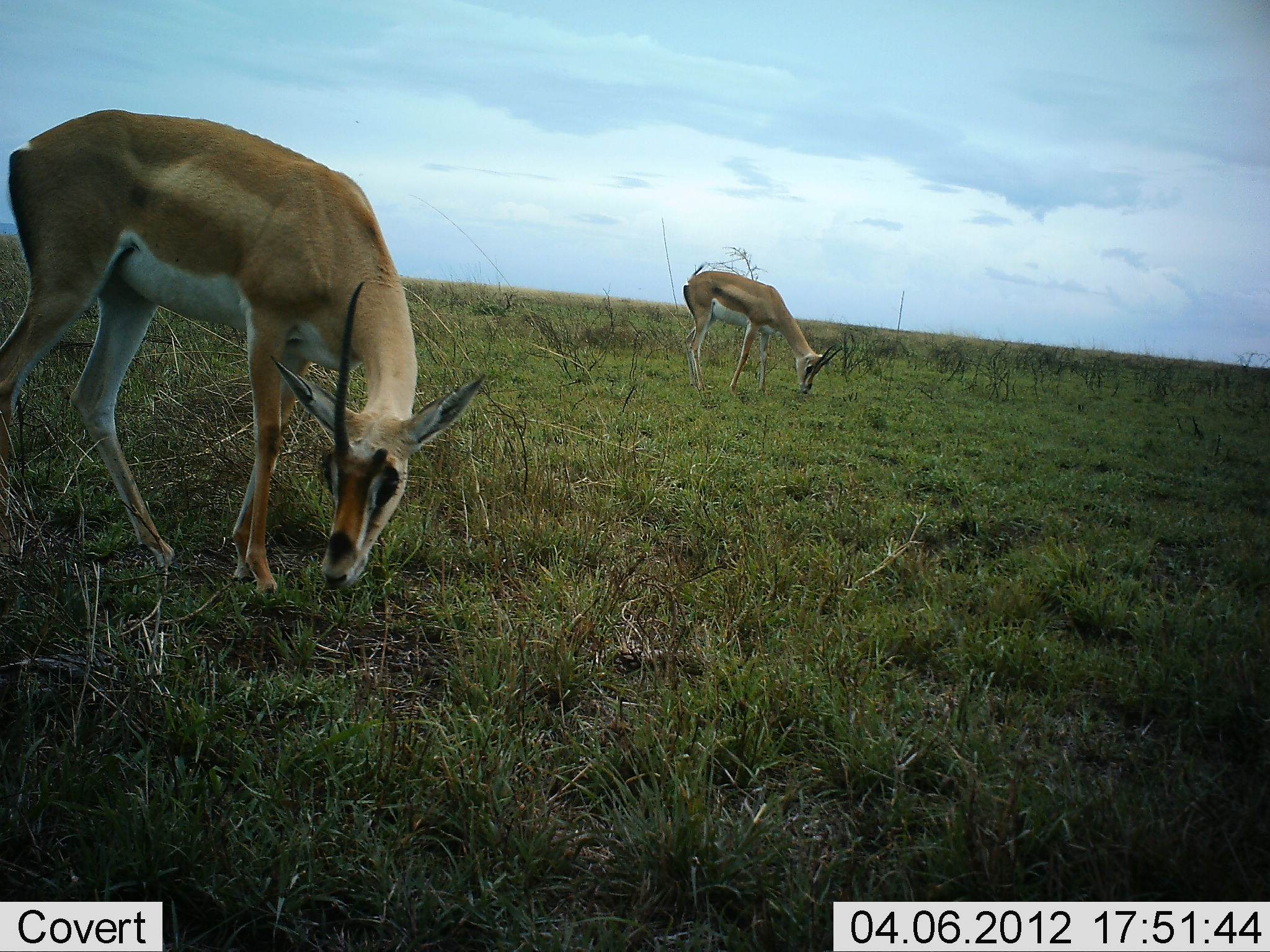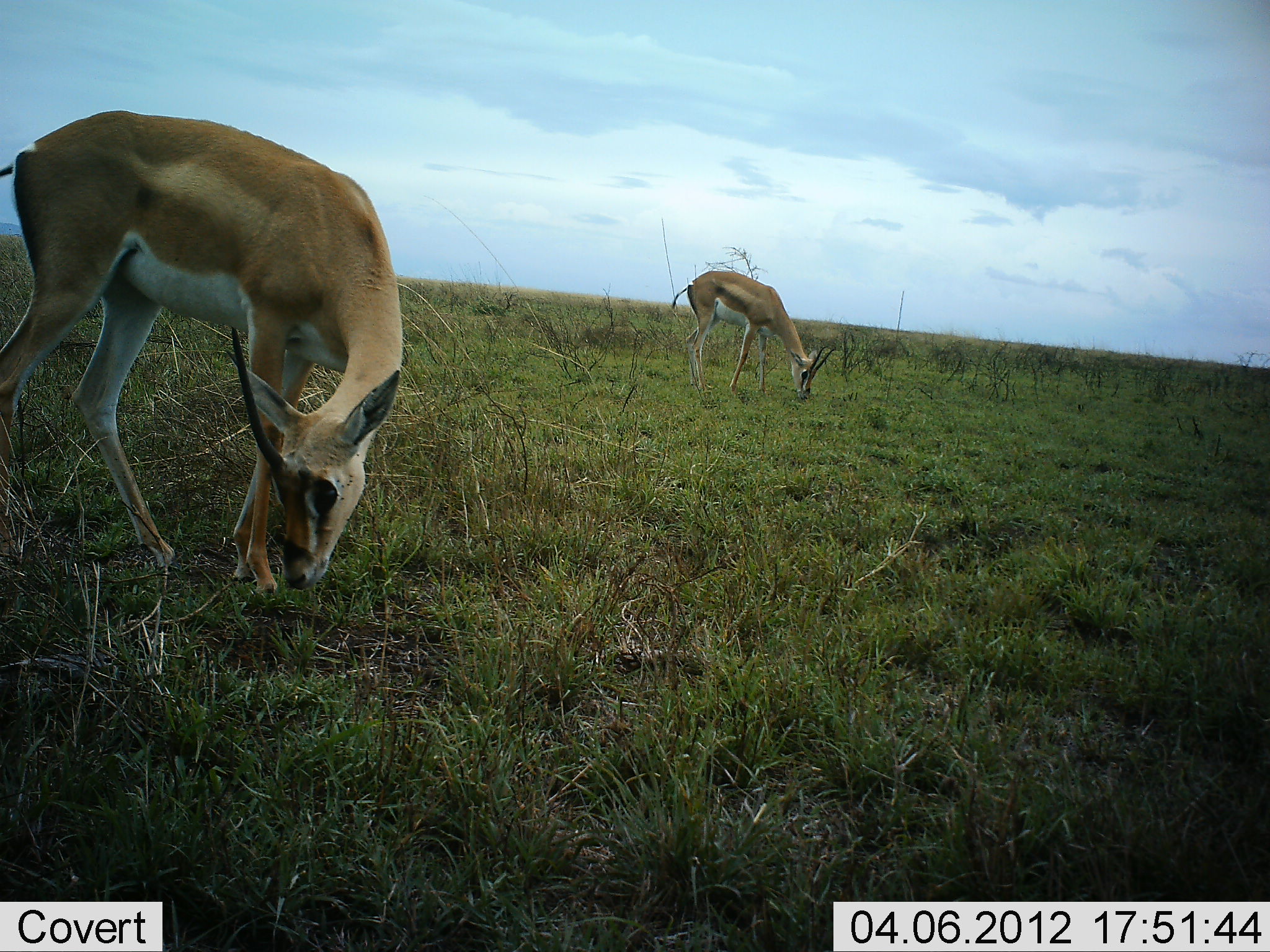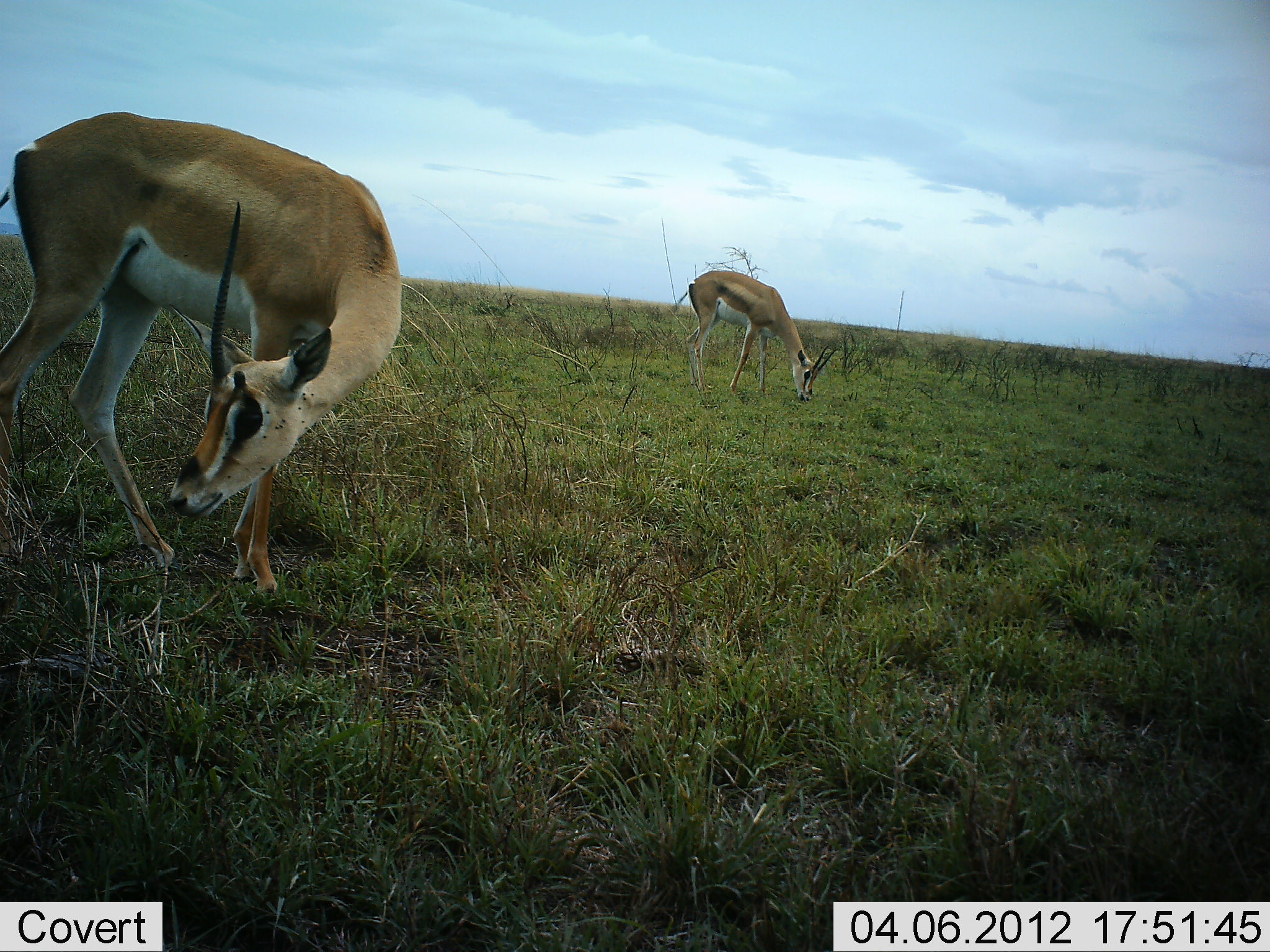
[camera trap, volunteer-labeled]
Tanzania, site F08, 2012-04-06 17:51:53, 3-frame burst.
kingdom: Animalia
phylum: Chordata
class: Mammalia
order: Artiodactyla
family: Bovidae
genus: Nanger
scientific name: Nanger granti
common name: grant's gazelle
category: gazellegrants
Gazellegrants (grant's gazelle) (Nanger granti), count 2. Behavior (volunteer vote fractions): standing 26%, resting 0%, moving 0%, interacting 0%. Young present (vote fraction): 0%. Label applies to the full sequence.